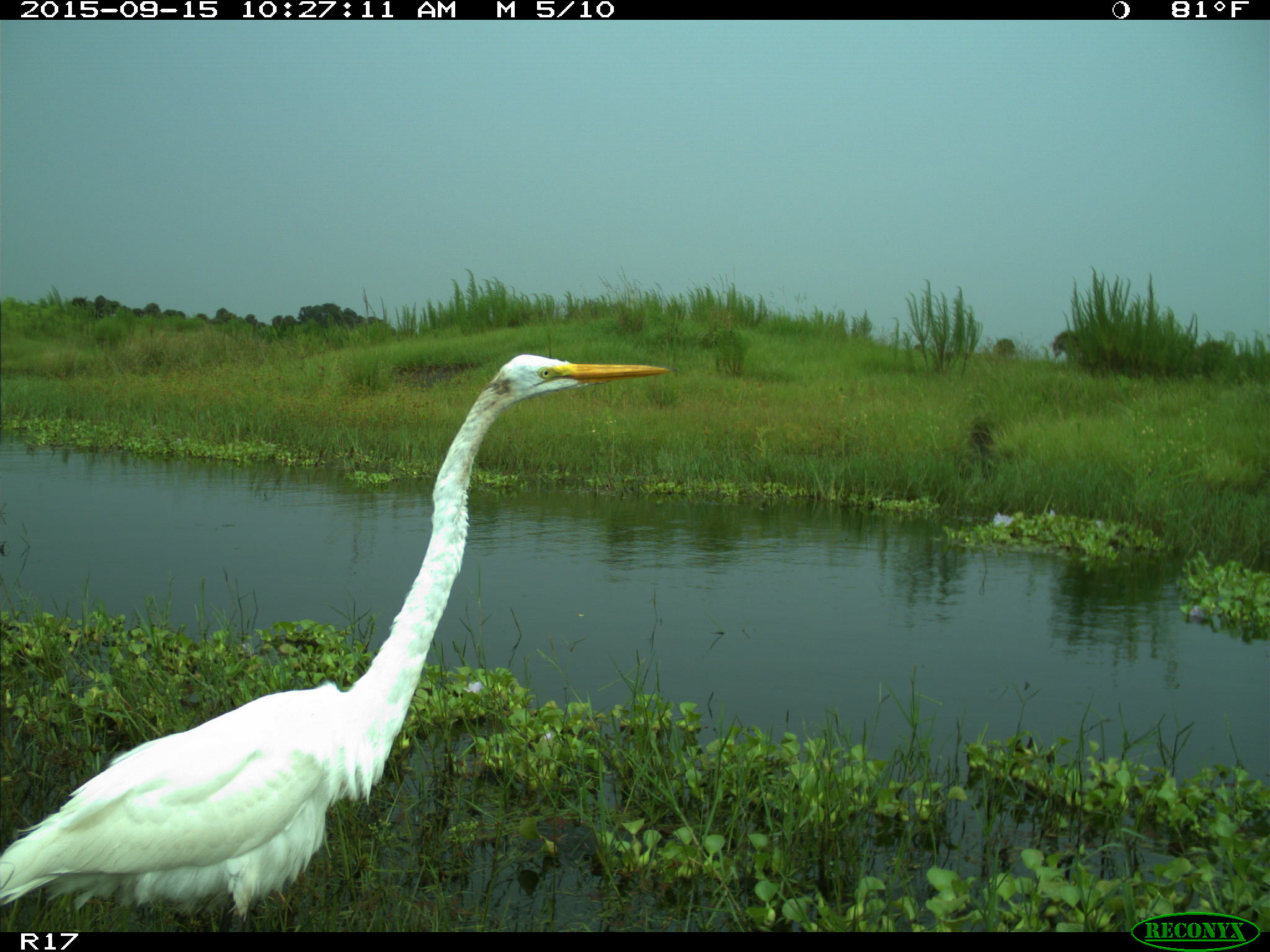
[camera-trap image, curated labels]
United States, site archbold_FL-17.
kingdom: Animalia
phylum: Chordata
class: Aves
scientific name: Aves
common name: birds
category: unidentified bird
Unidentified bird (birds) (Aves).